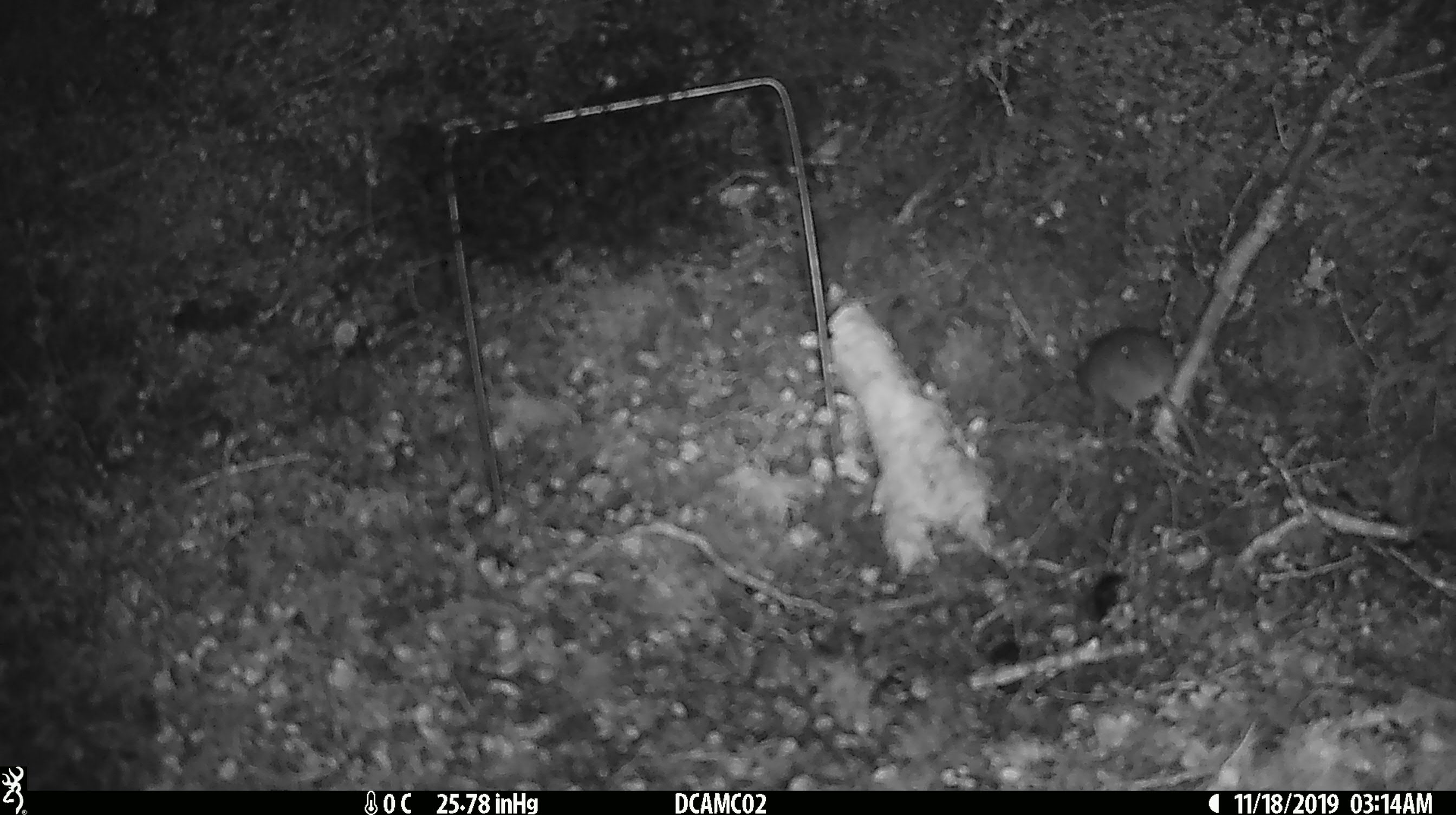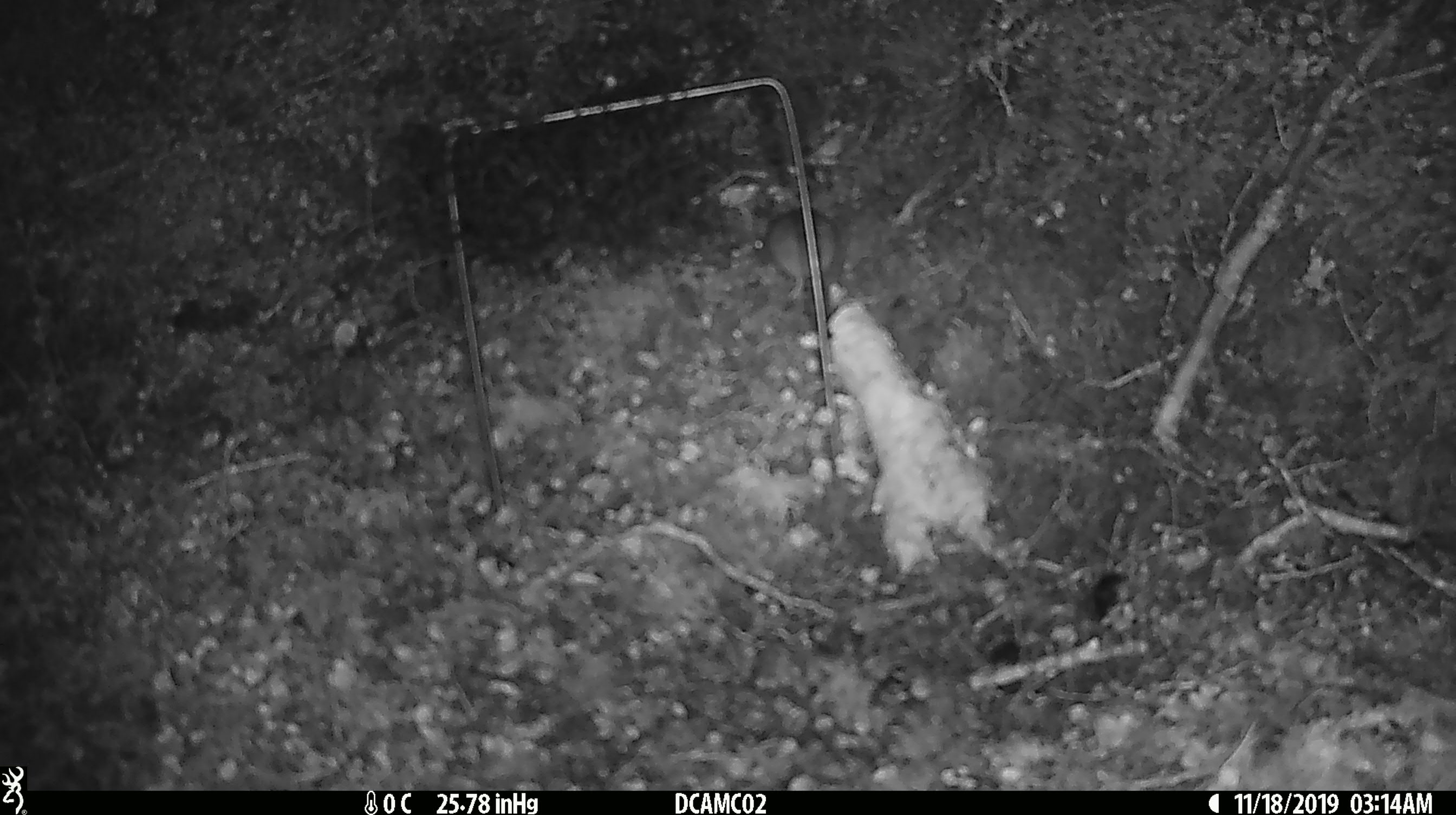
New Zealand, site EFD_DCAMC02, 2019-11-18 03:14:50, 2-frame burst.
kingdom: Animalia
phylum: Chordata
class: Mammalia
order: Rodentia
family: Muridae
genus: Mus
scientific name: Mus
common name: mouse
Mouse (Mus).